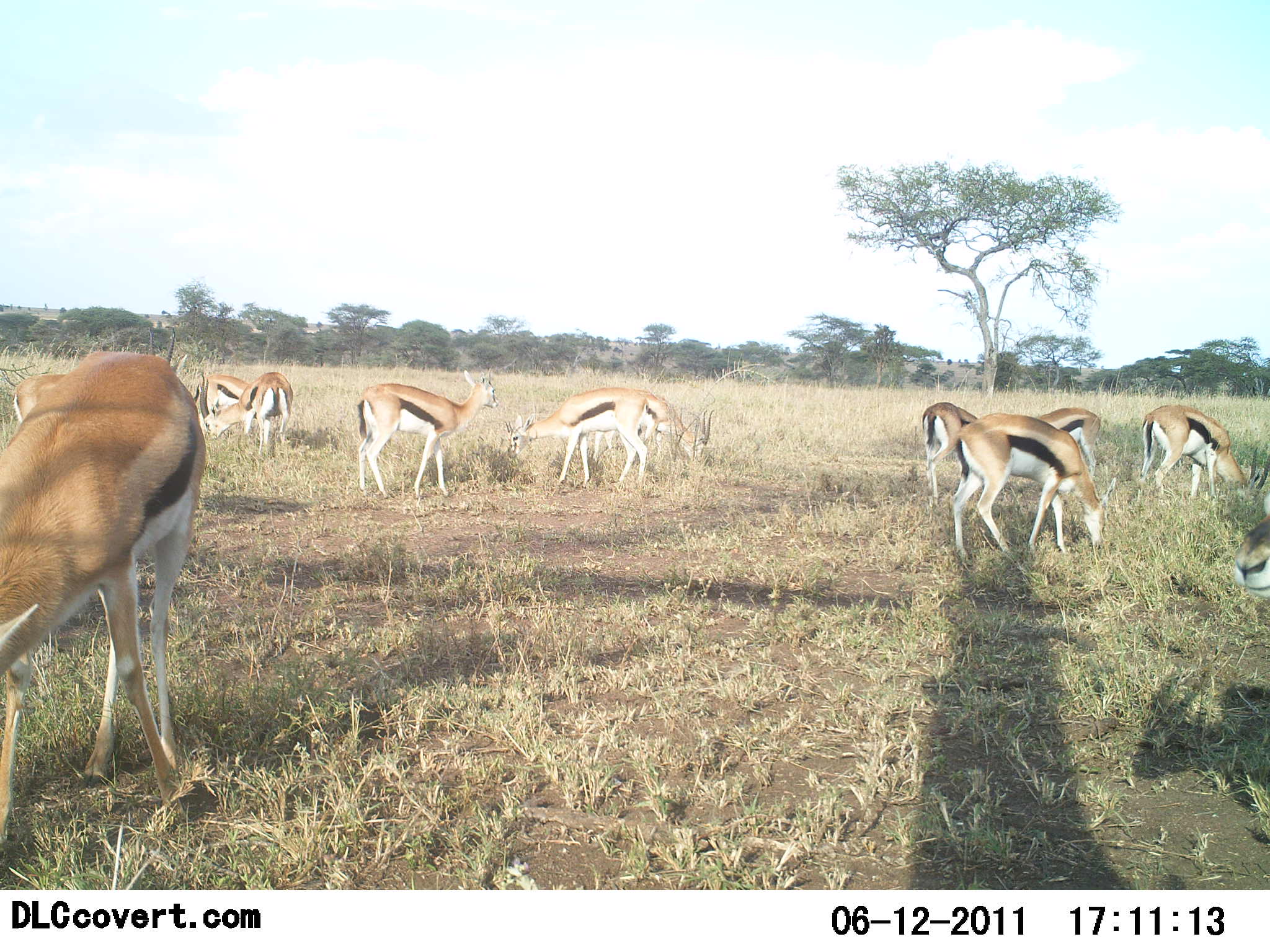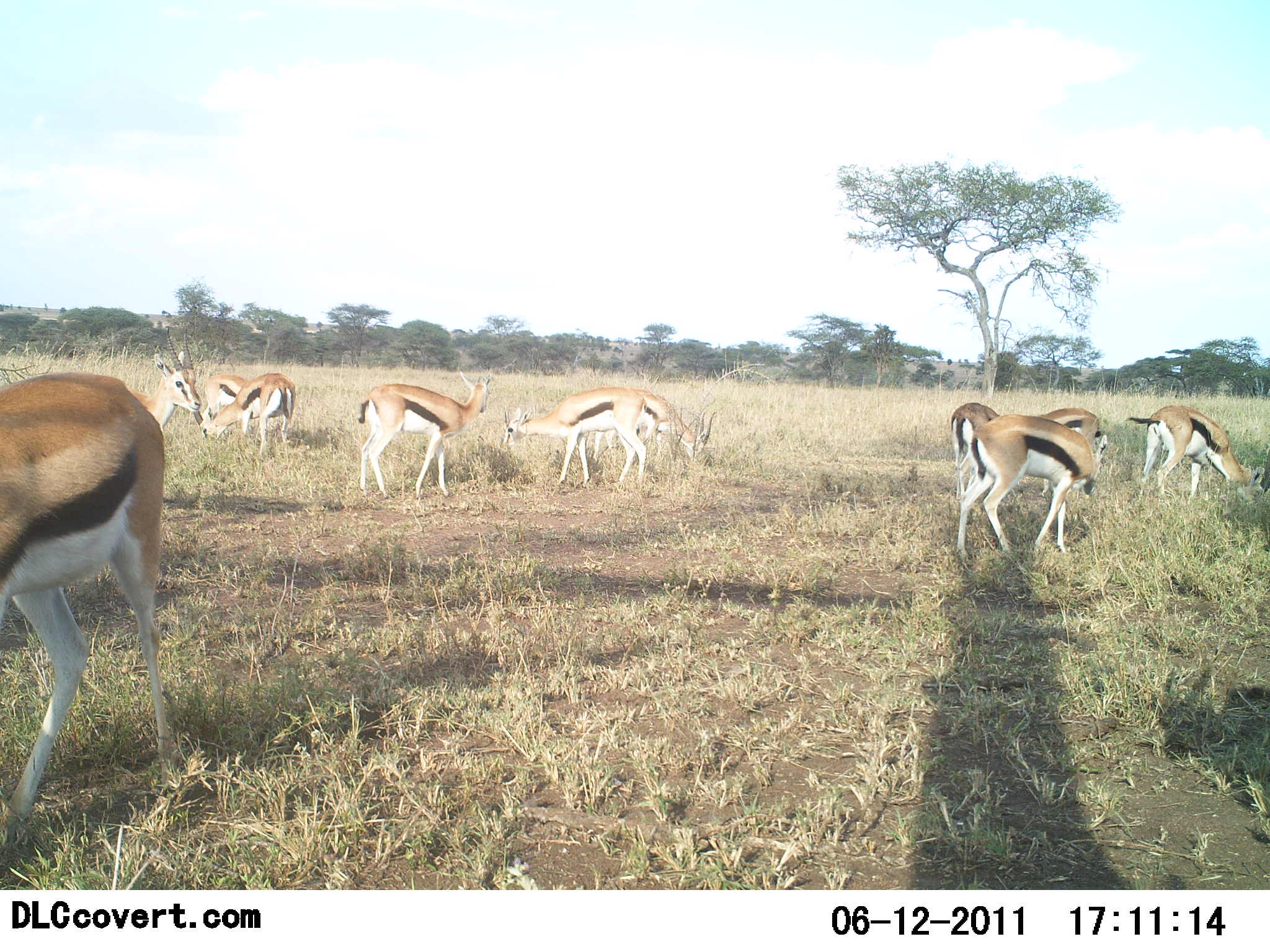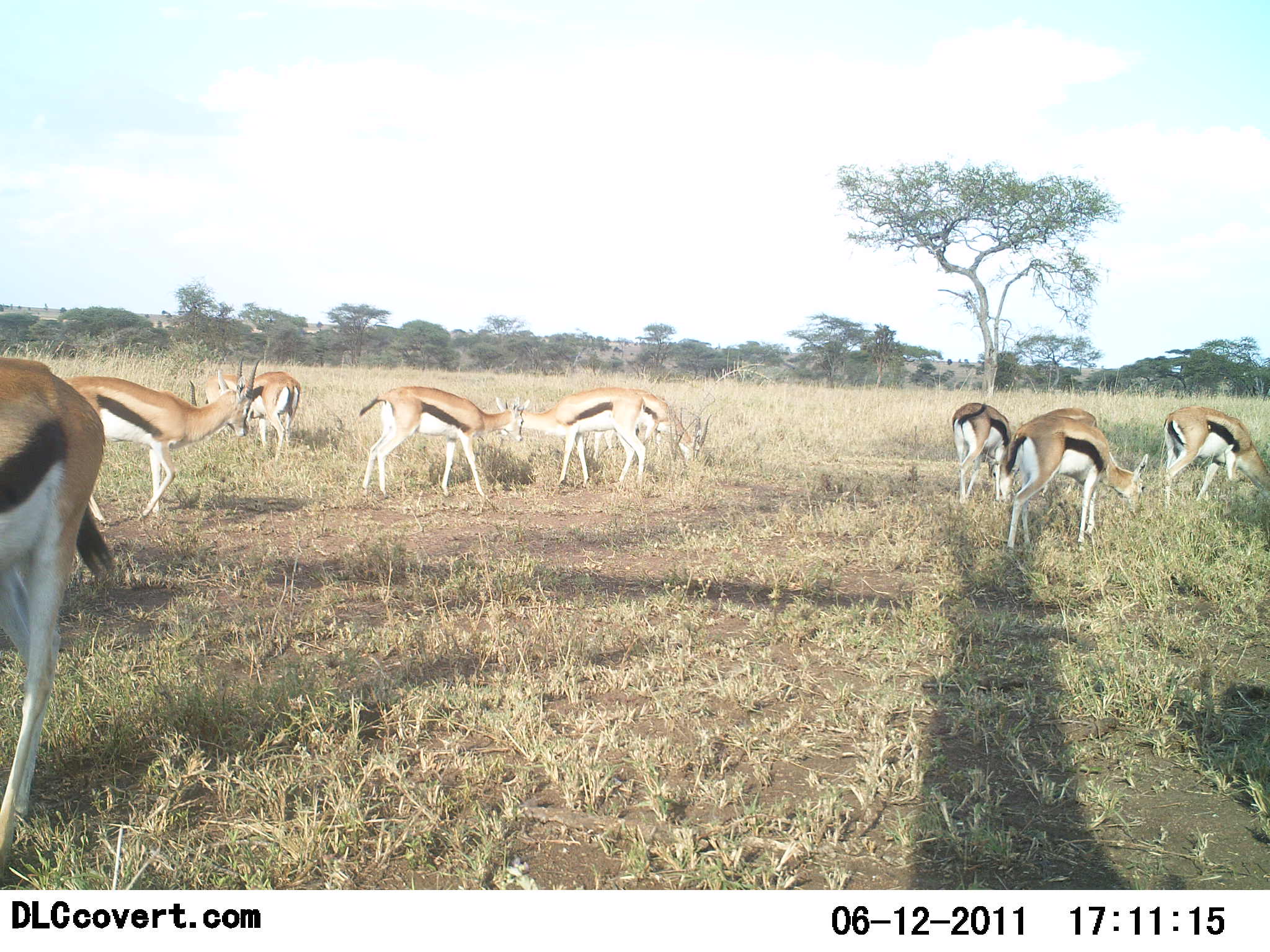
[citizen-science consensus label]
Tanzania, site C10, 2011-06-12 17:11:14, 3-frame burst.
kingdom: Animalia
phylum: Chordata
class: Mammalia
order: Artiodactyla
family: Bovidae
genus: Eudorcas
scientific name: Eudorcas thomsonii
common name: thomson's gazelle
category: gazellethomsons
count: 11-50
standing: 55%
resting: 0%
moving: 0%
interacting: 0%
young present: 0%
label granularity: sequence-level